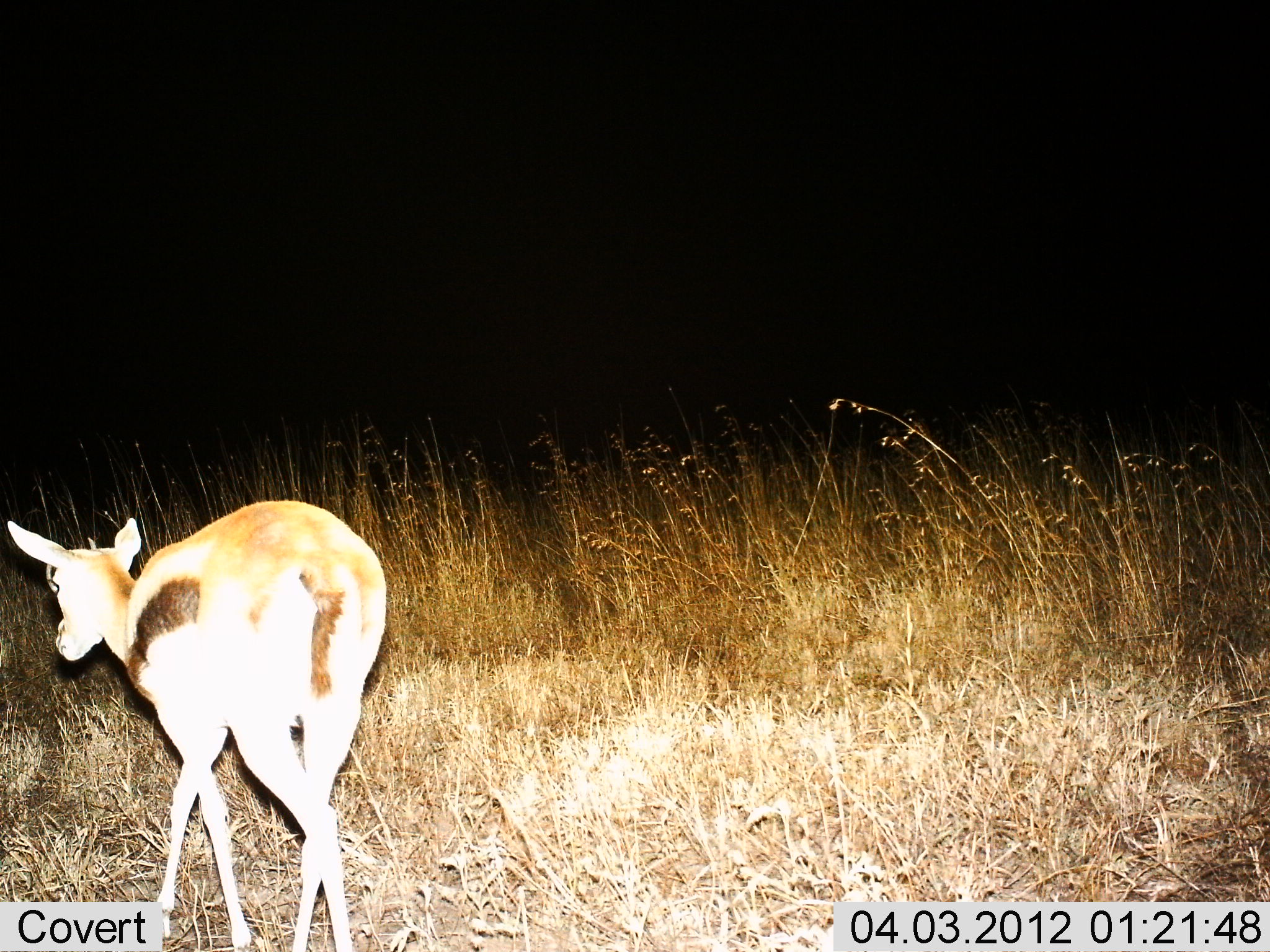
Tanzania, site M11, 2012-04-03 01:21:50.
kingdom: Animalia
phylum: Chordata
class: Mammalia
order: Artiodactyla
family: Bovidae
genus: Eudorcas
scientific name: Eudorcas thomsonii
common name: thomson's gazelle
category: gazellethomsons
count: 1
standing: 5%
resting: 0%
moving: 95%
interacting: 0%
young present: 0%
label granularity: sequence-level